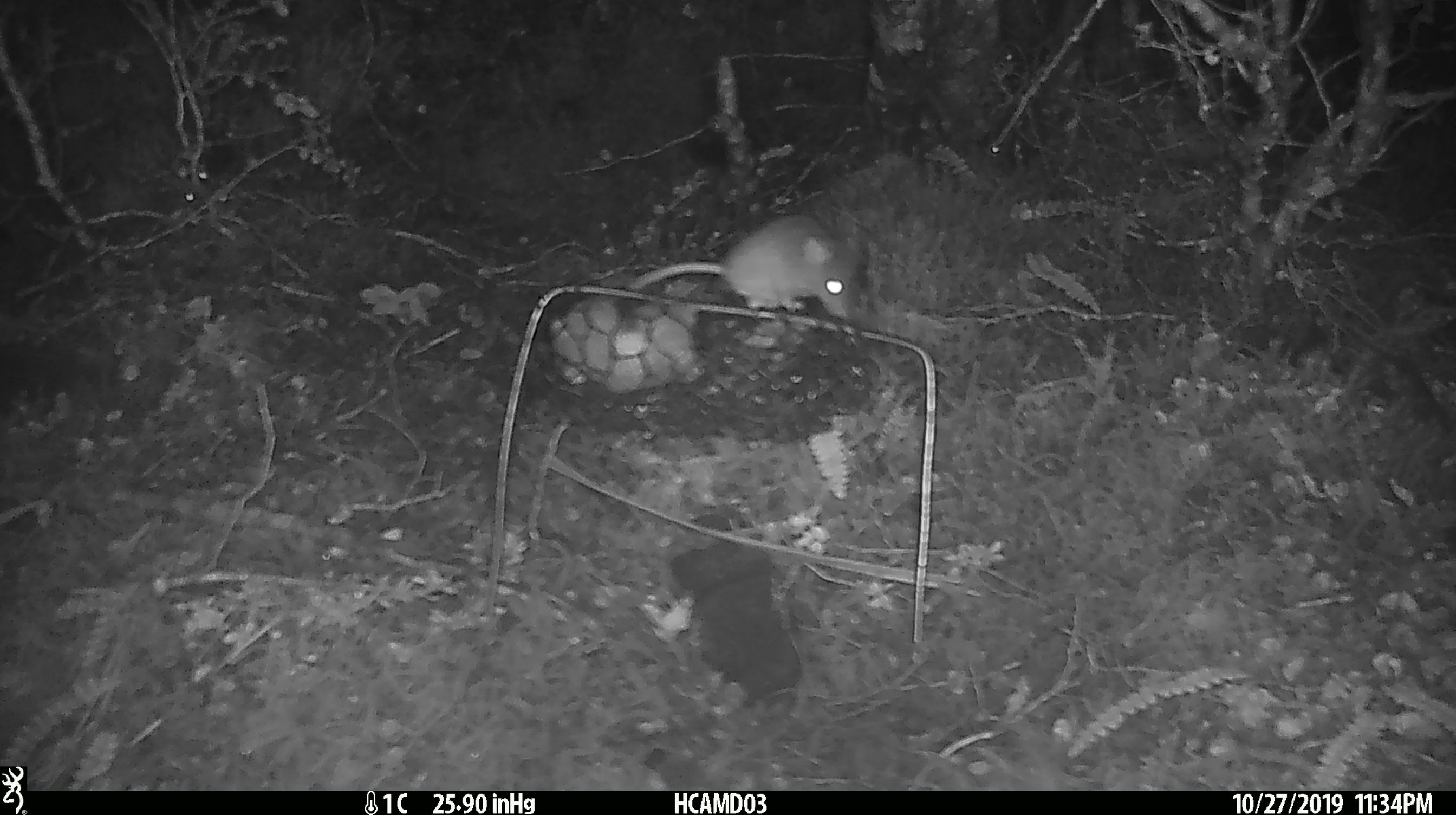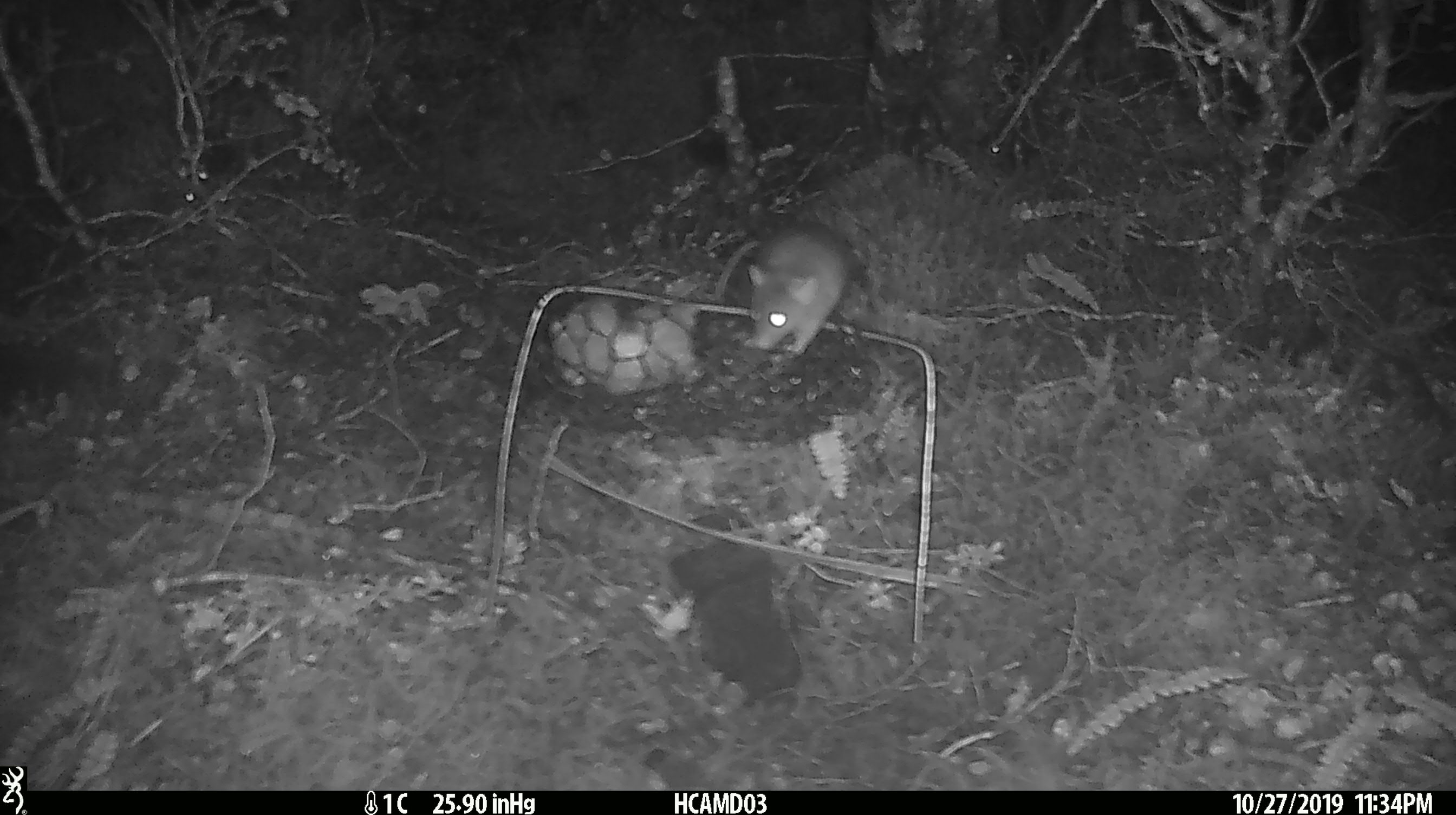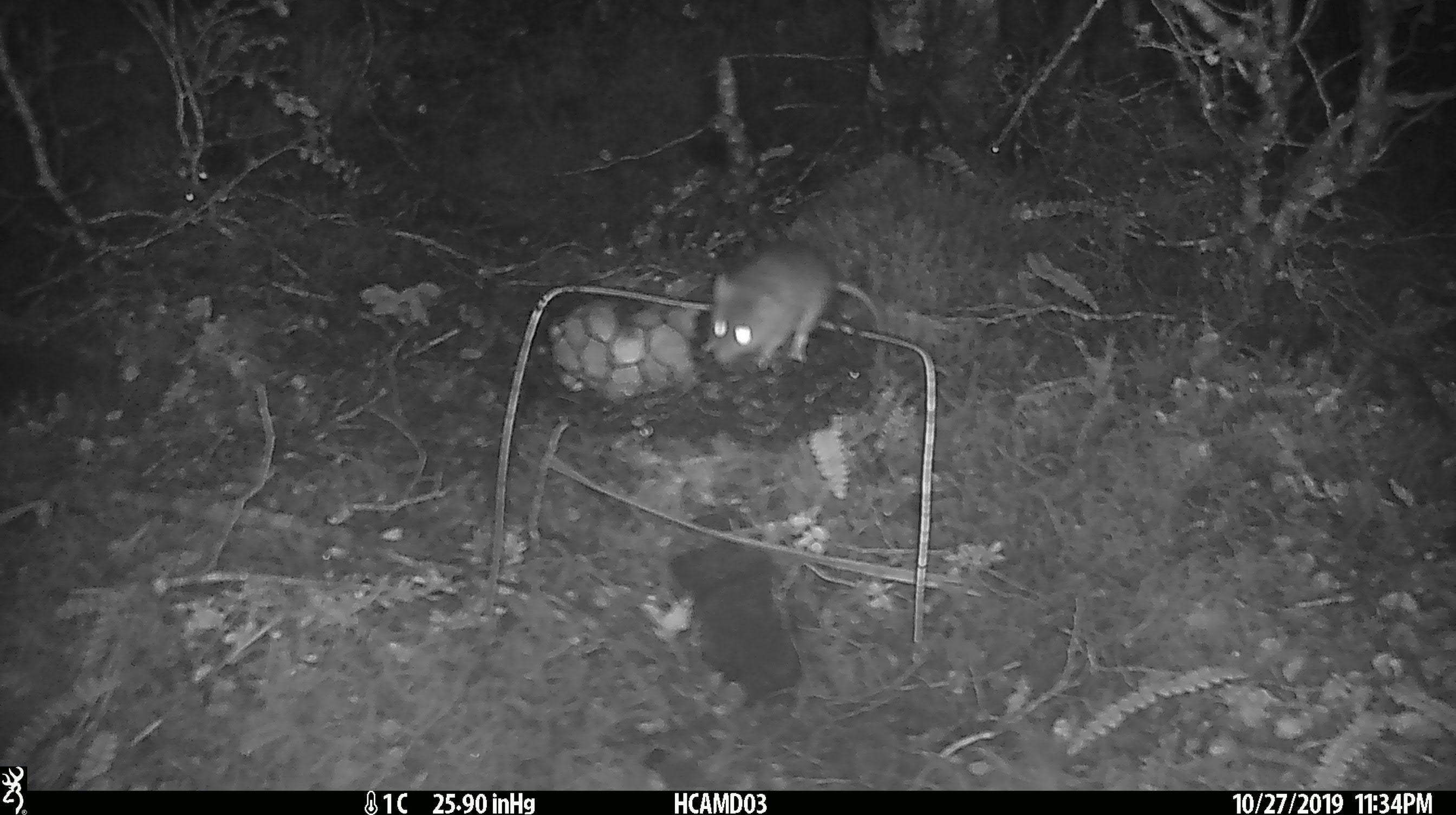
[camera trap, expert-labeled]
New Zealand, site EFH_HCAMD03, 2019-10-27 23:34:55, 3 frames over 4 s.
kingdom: Animalia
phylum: Chordata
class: Mammalia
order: Rodentia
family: Muridae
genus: Mus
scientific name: Mus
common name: mouse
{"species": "mouse (Mus)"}